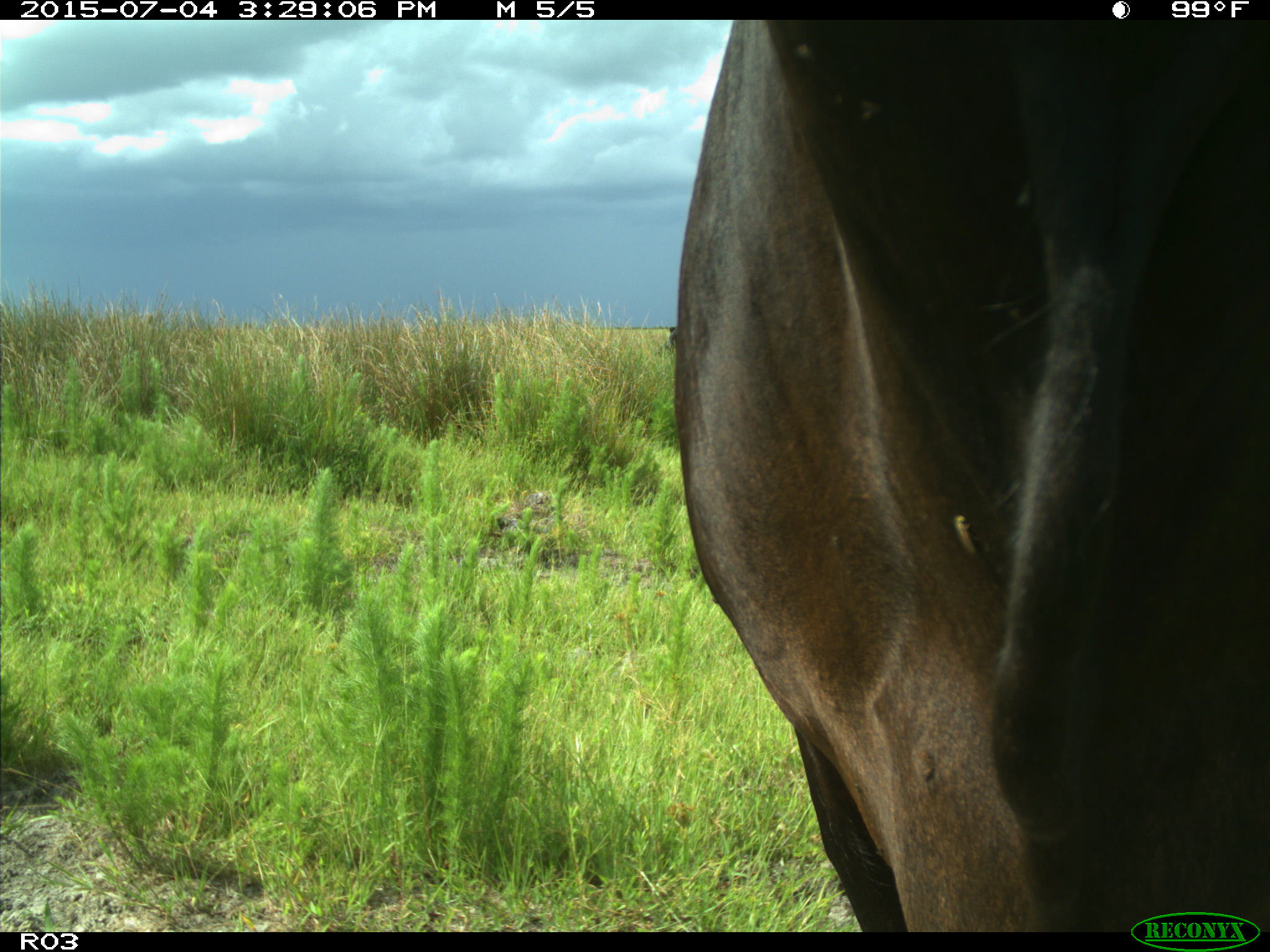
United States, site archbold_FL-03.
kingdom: Animalia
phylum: Chordata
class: Mammalia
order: Artiodactyla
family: Bovidae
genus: Bos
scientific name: Bos taurus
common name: domestic cow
Bos taurus (domestic cow).